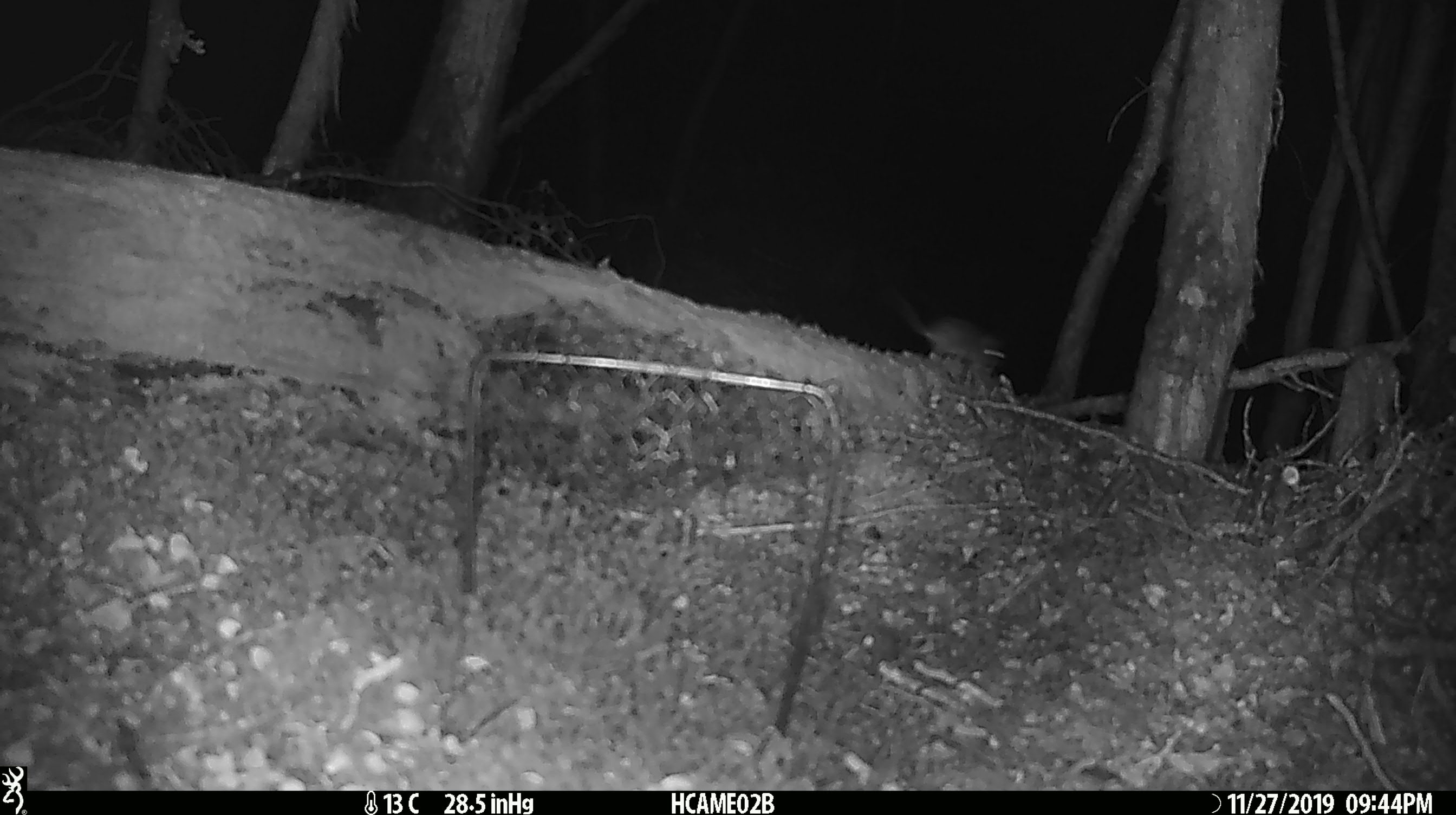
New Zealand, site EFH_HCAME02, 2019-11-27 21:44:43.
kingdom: Animalia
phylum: Chordata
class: Mammalia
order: Rodentia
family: Muridae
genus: Mus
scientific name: Mus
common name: mouse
Mouse (Mus).